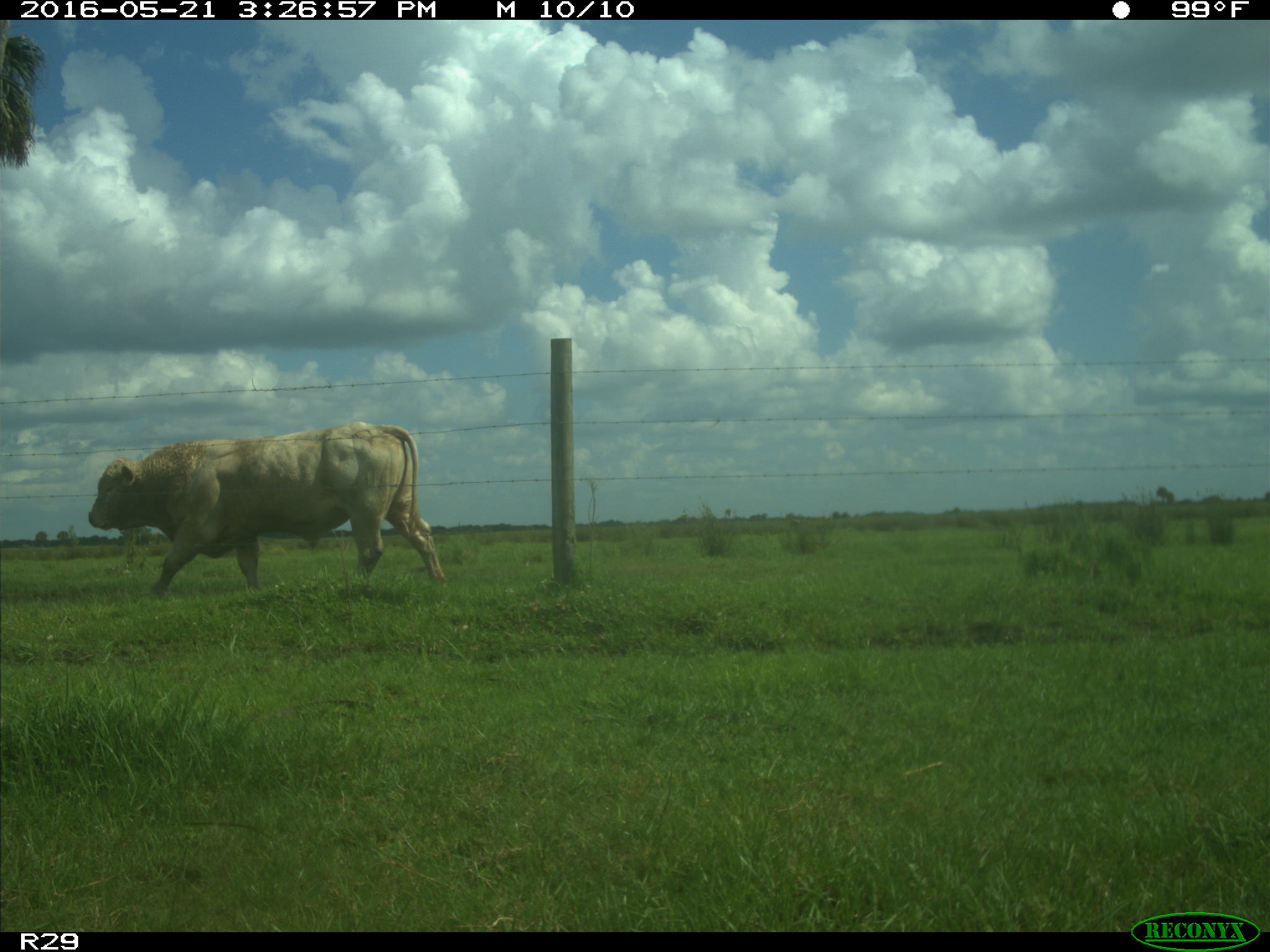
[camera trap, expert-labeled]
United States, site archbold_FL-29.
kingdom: Animalia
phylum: Chordata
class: Mammalia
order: Artiodactyla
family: Bovidae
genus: Bos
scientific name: Bos taurus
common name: domestic cow